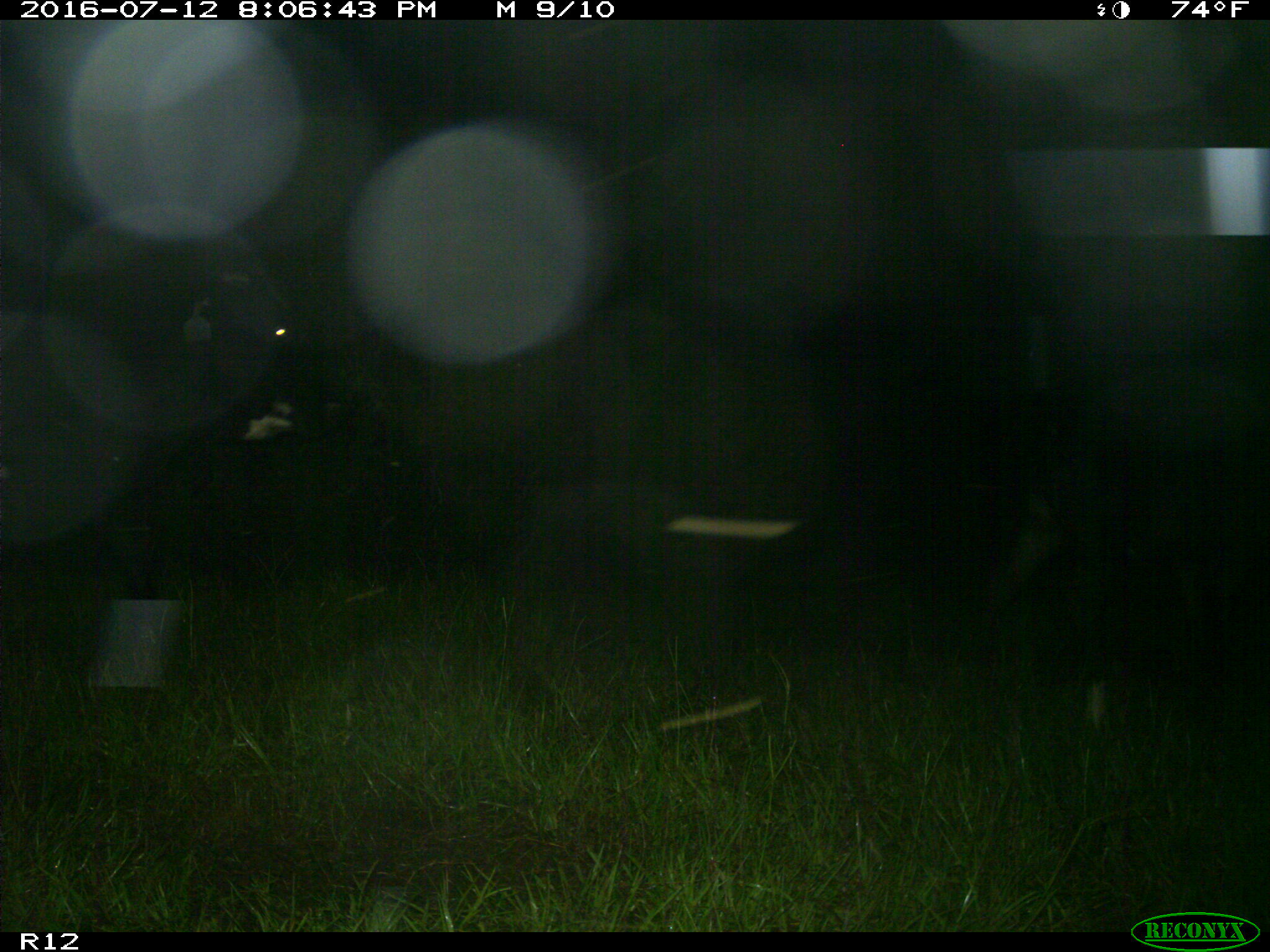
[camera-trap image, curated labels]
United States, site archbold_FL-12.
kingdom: Animalia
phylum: Chordata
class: Mammalia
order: Artiodactyla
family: Bovidae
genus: Bos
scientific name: Bos taurus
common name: domestic cow